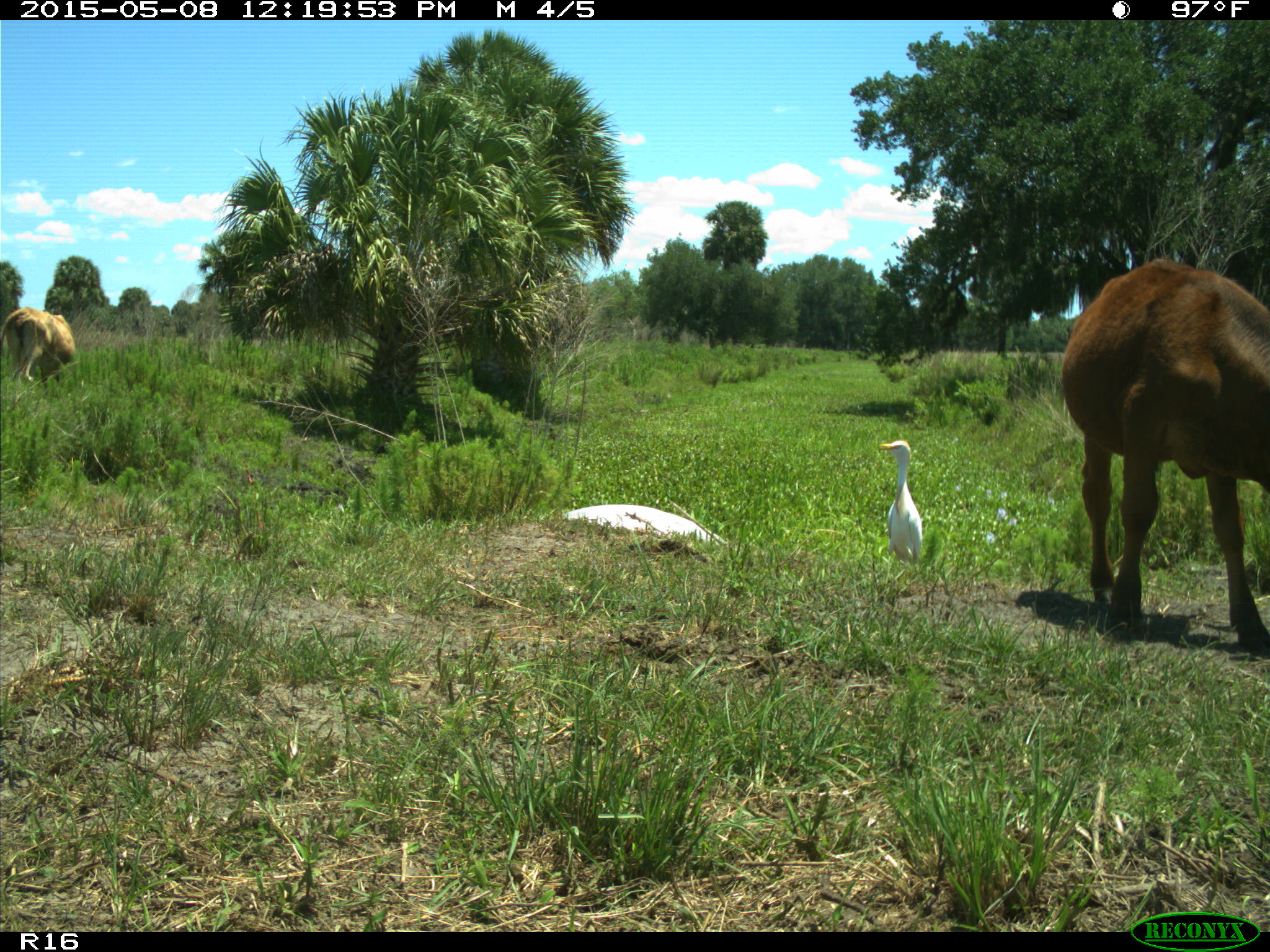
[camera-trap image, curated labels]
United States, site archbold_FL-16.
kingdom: Animalia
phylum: Chordata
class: Mammalia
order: Artiodactyla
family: Bovidae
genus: Bos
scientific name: Bos taurus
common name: domestic cow